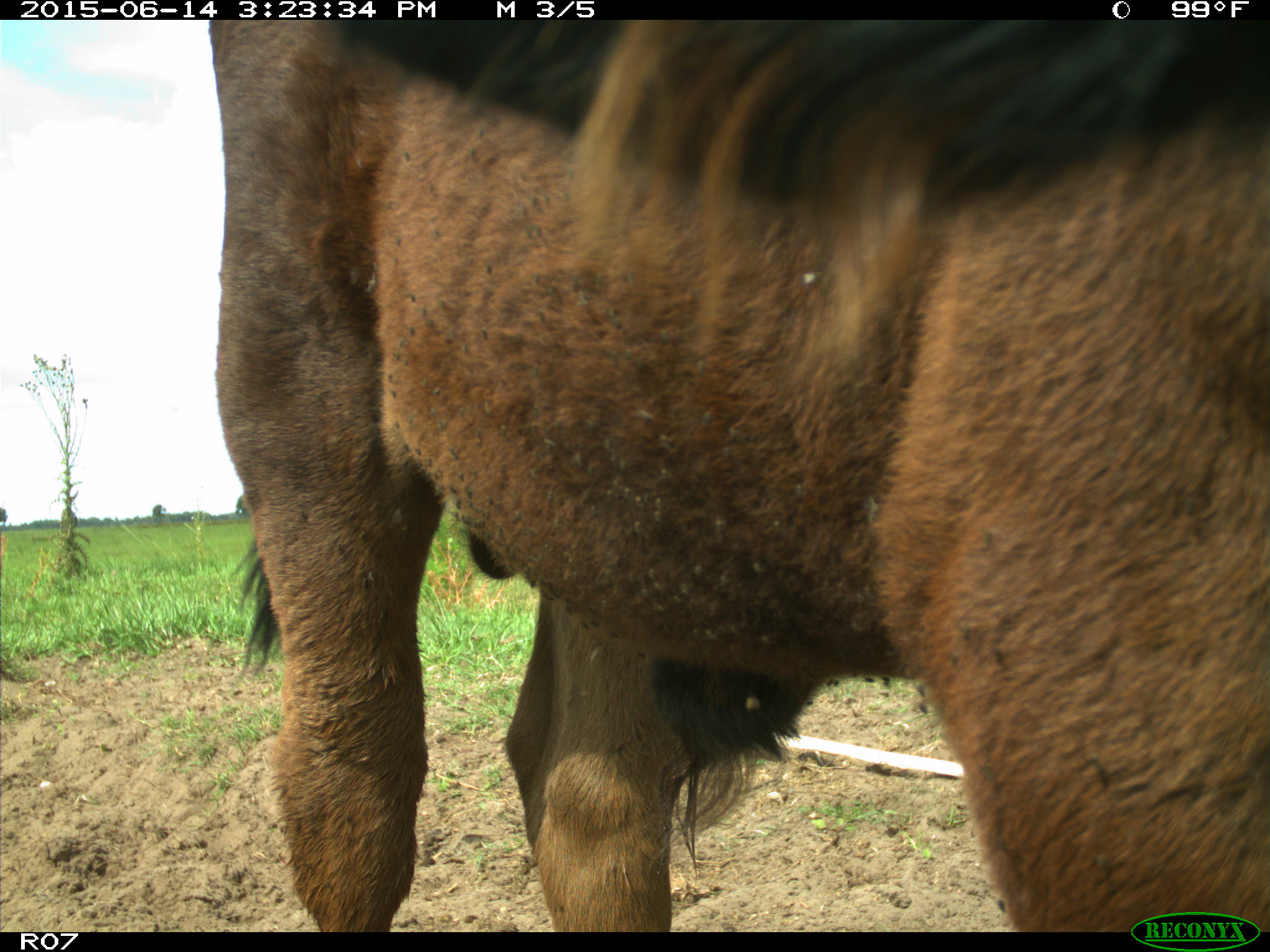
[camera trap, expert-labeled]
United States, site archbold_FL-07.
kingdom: Animalia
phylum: Chordata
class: Mammalia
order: Artiodactyla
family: Bovidae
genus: Bos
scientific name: Bos taurus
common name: domestic cow